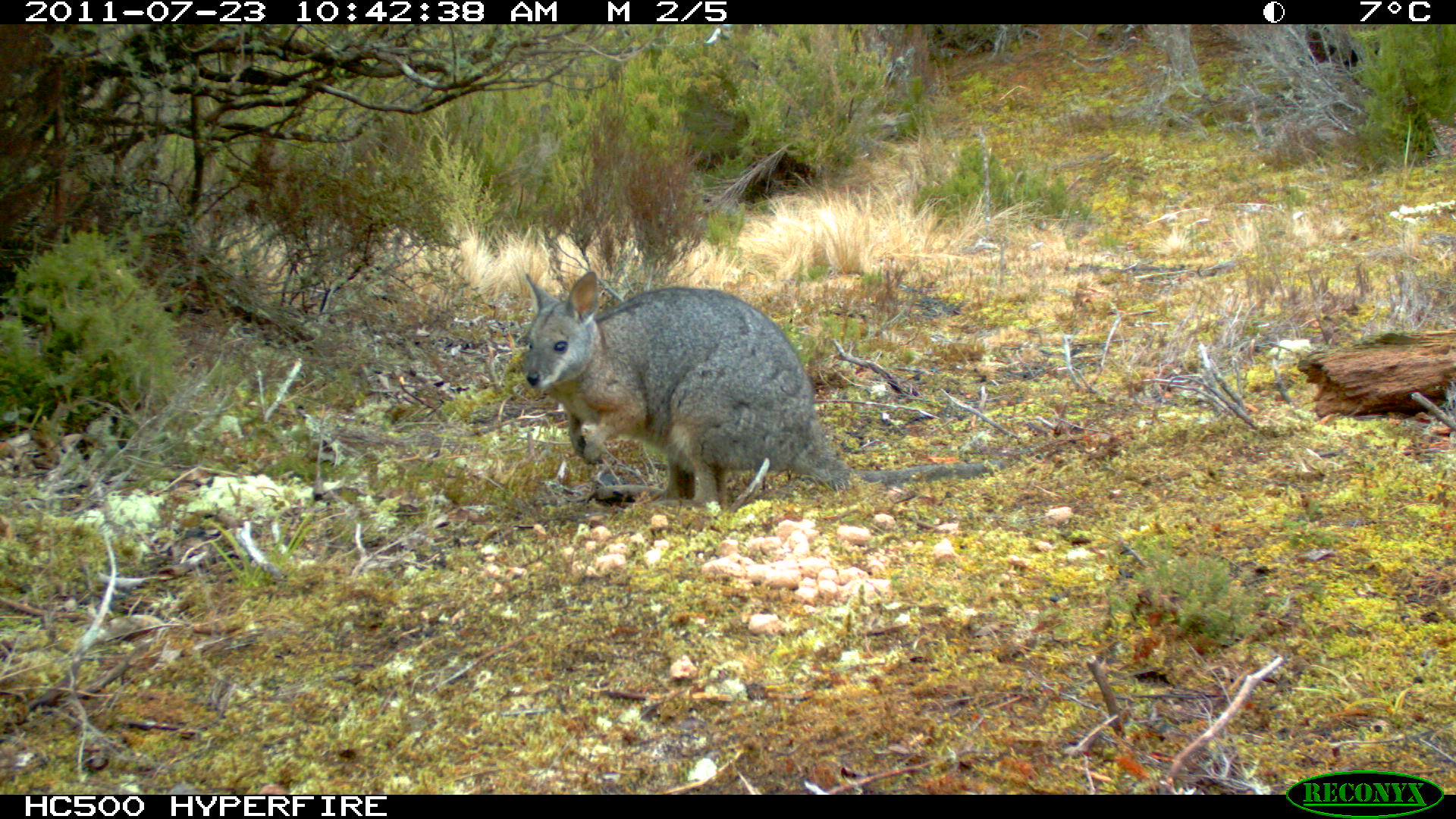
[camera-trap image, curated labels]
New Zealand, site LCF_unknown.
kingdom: Animalia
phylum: Chordata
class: Mammalia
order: Diprotodontia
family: Macropodidae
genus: Notamacropus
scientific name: Notamacropus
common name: wallaby